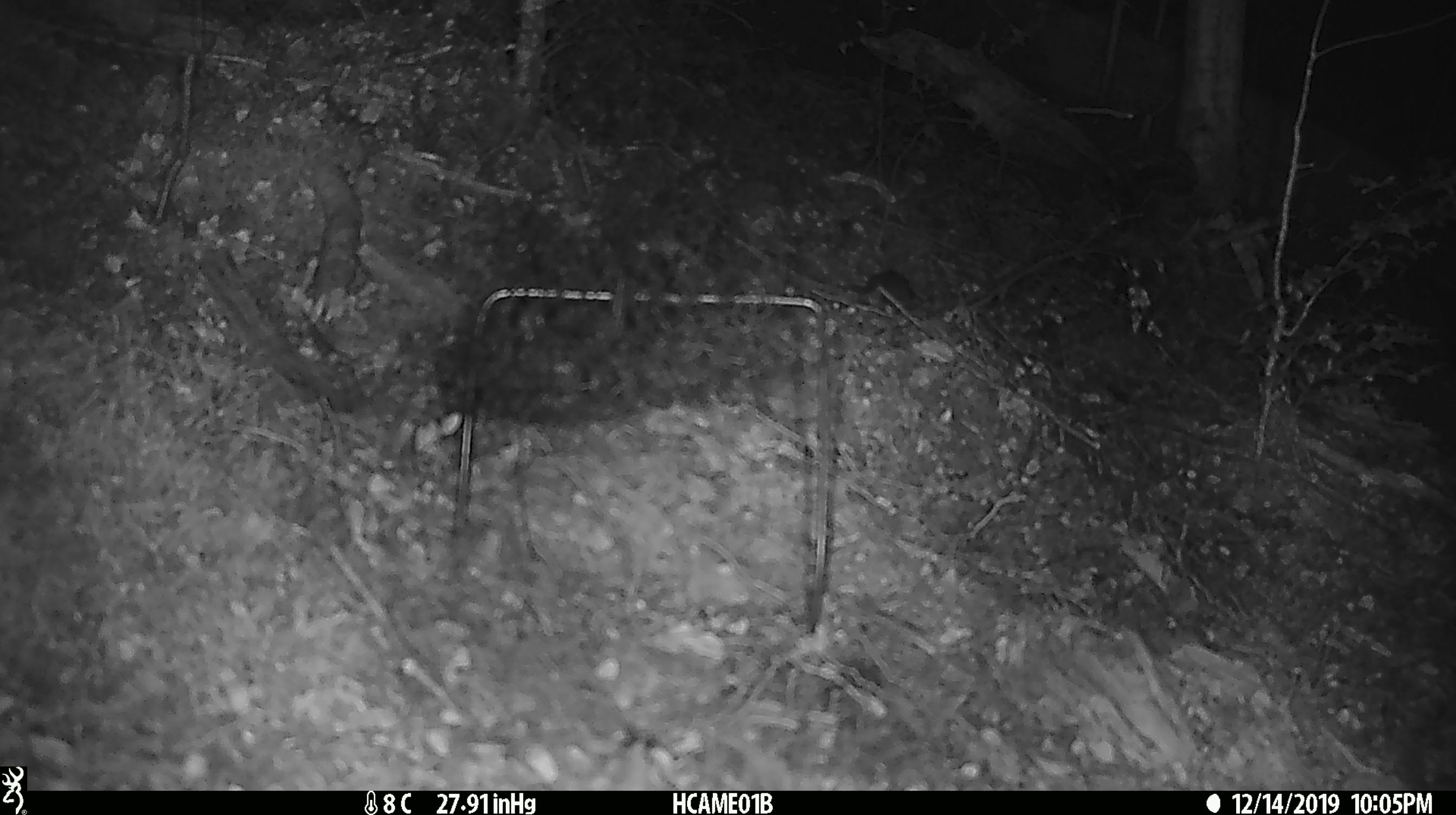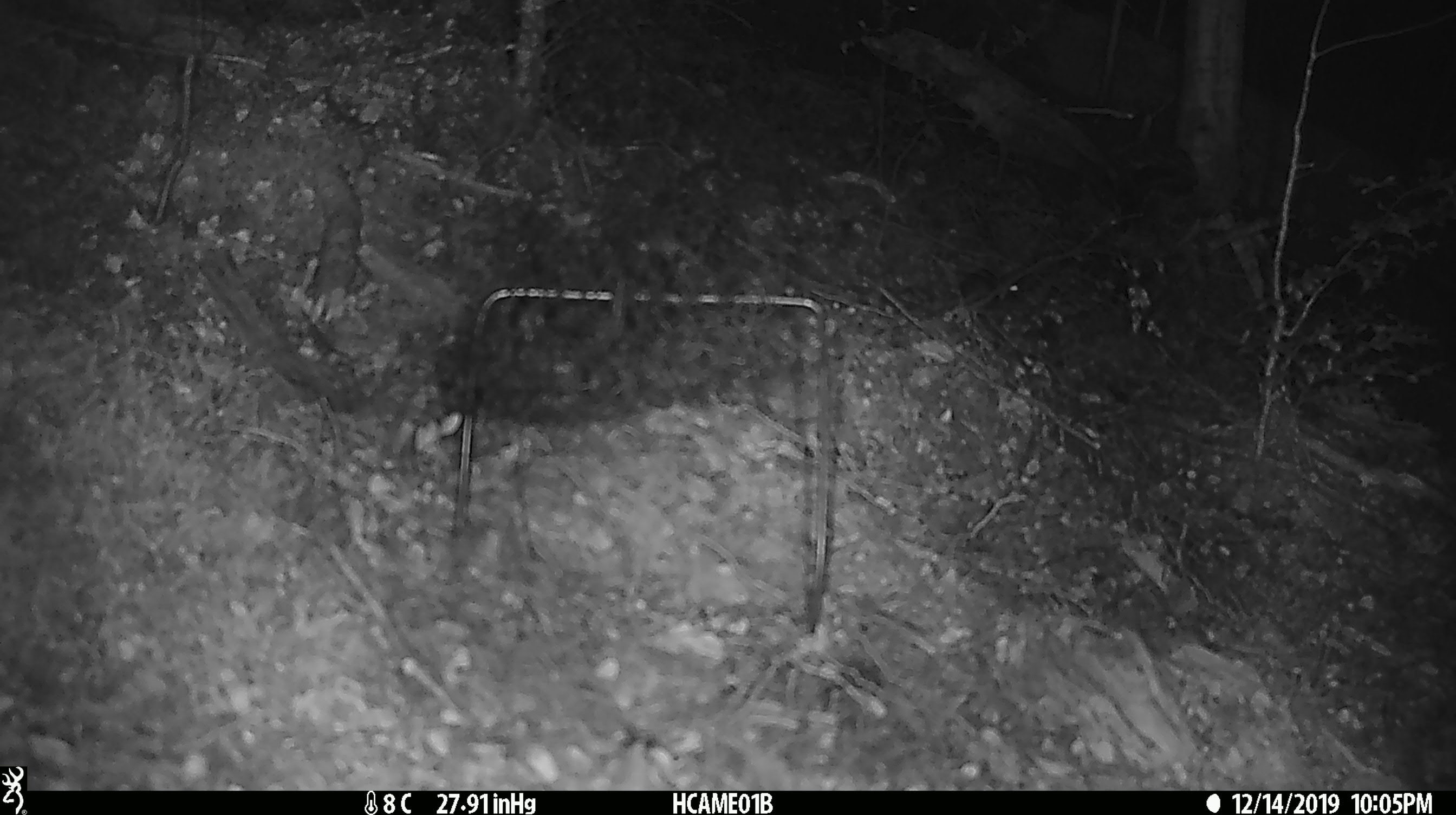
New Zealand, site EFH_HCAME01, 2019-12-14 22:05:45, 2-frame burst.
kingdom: Animalia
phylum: Chordata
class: Mammalia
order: Rodentia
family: Muridae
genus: Mus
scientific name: Mus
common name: mouse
Mouse (Mus).